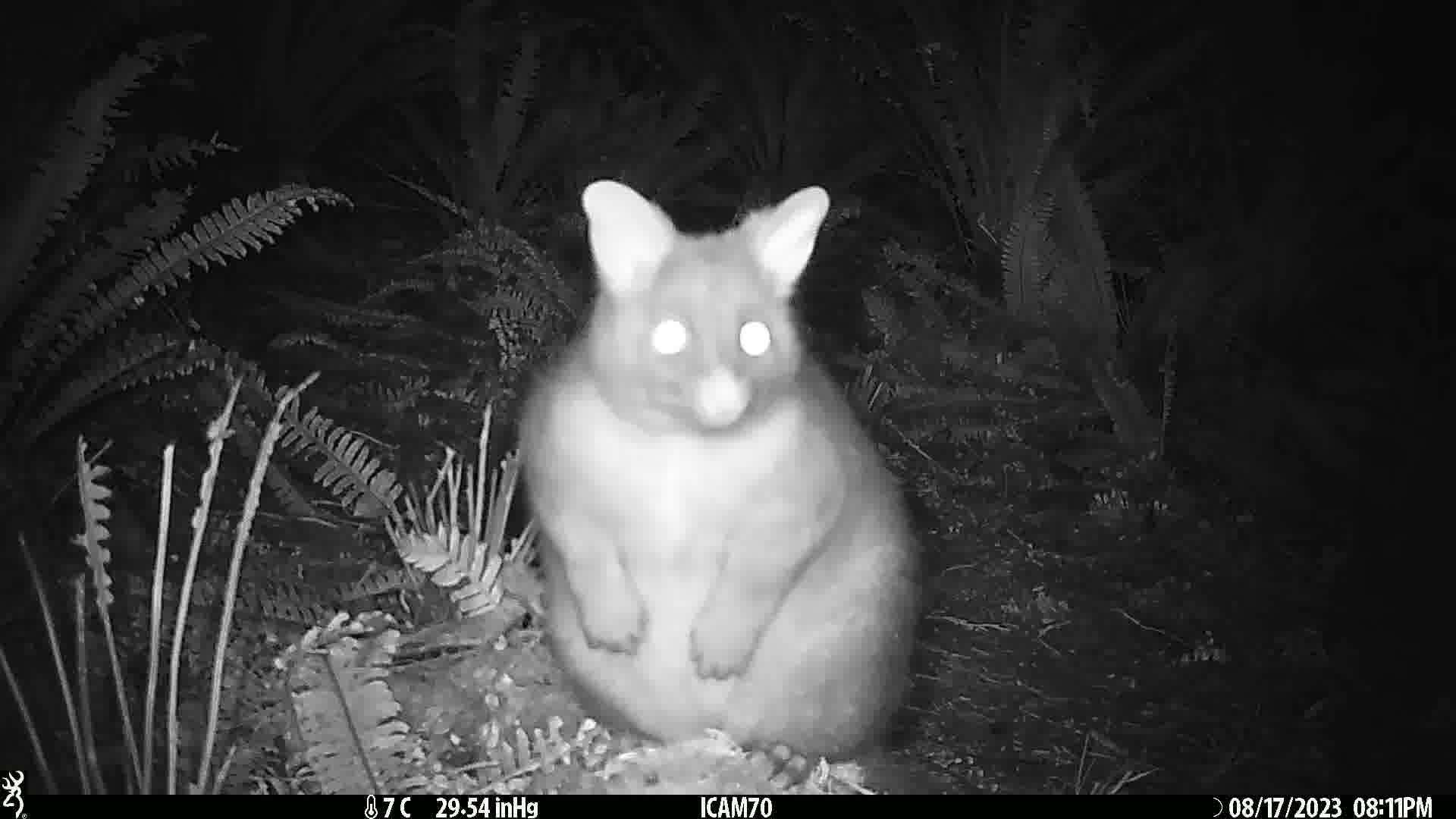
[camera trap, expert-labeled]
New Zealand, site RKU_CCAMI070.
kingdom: Animalia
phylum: Chordata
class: Mammalia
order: Diprotodontia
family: Phalangeridae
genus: Trichosurus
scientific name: Trichosurus vulpecula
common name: common brushtail possum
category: possum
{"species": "possum (common brushtail possum) (Trichosurus vulpecula)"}